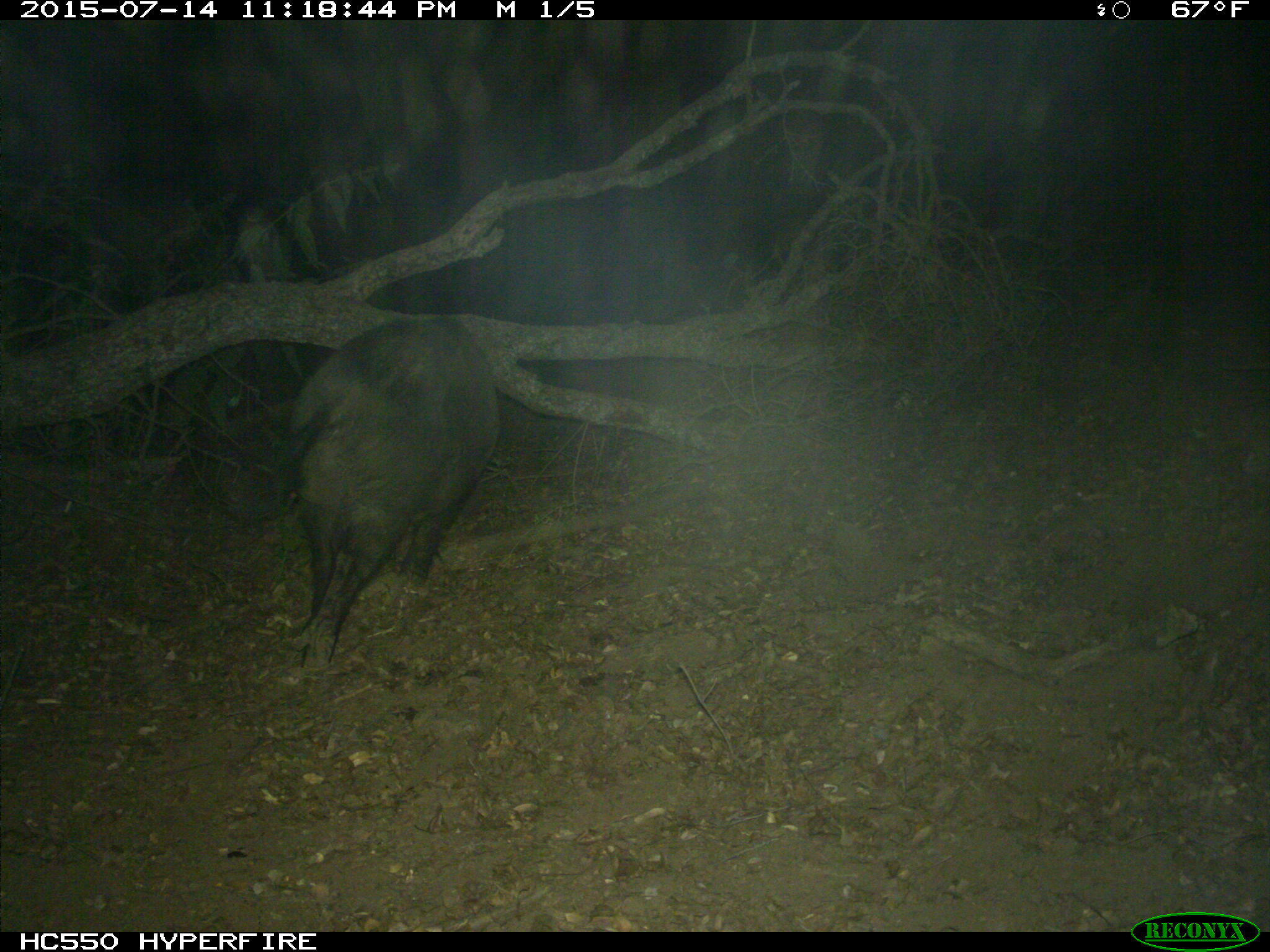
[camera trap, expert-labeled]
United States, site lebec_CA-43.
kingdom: Animalia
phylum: Chordata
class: Mammalia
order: Artiodactyla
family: Suidae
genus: Sus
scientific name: Sus scrofa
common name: wild boar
Sus scrofa (wild boar).